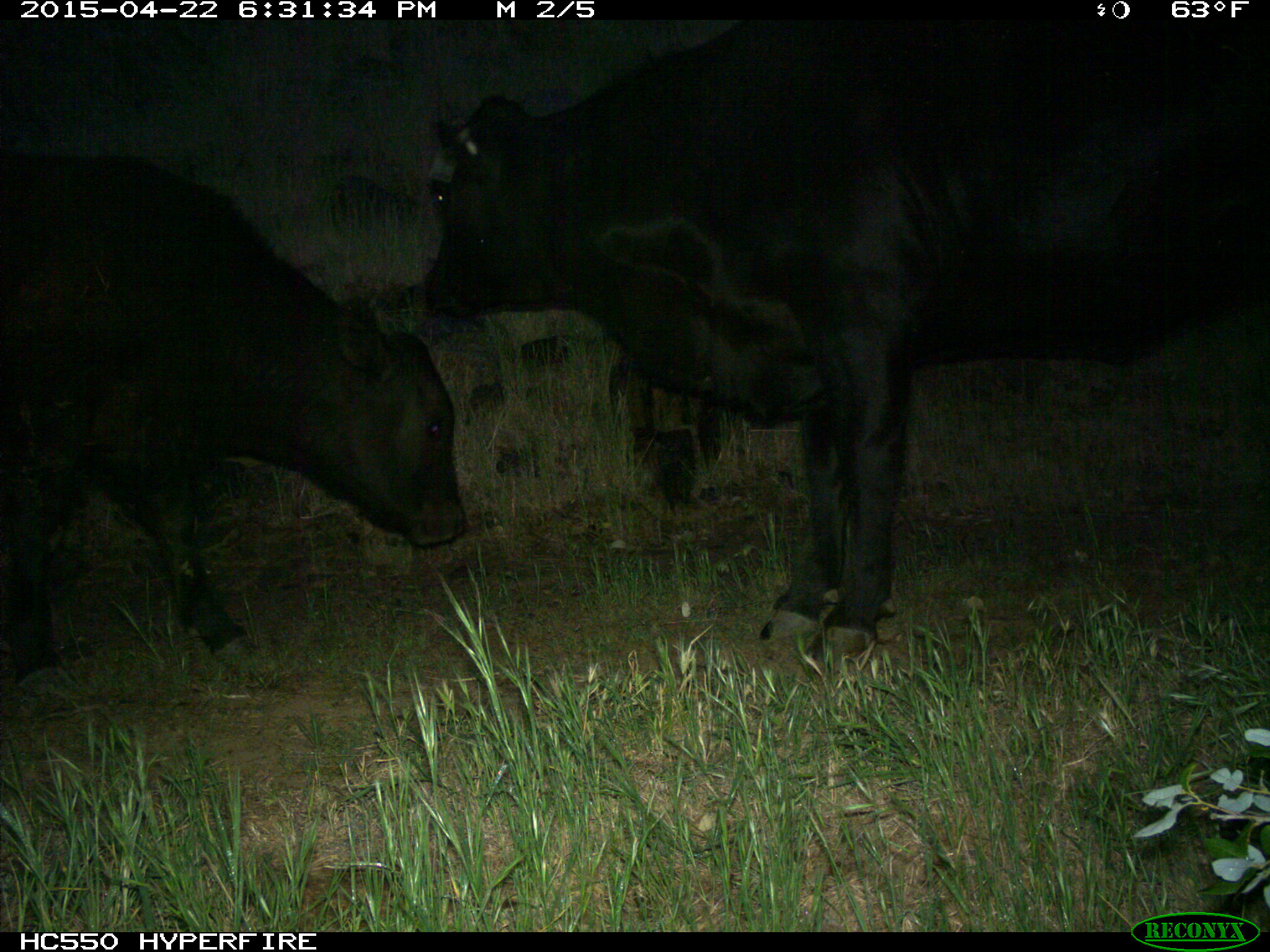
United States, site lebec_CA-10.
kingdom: Animalia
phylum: Chordata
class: Mammalia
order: Artiodactyla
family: Bovidae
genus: Bos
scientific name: Bos taurus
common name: domestic cow